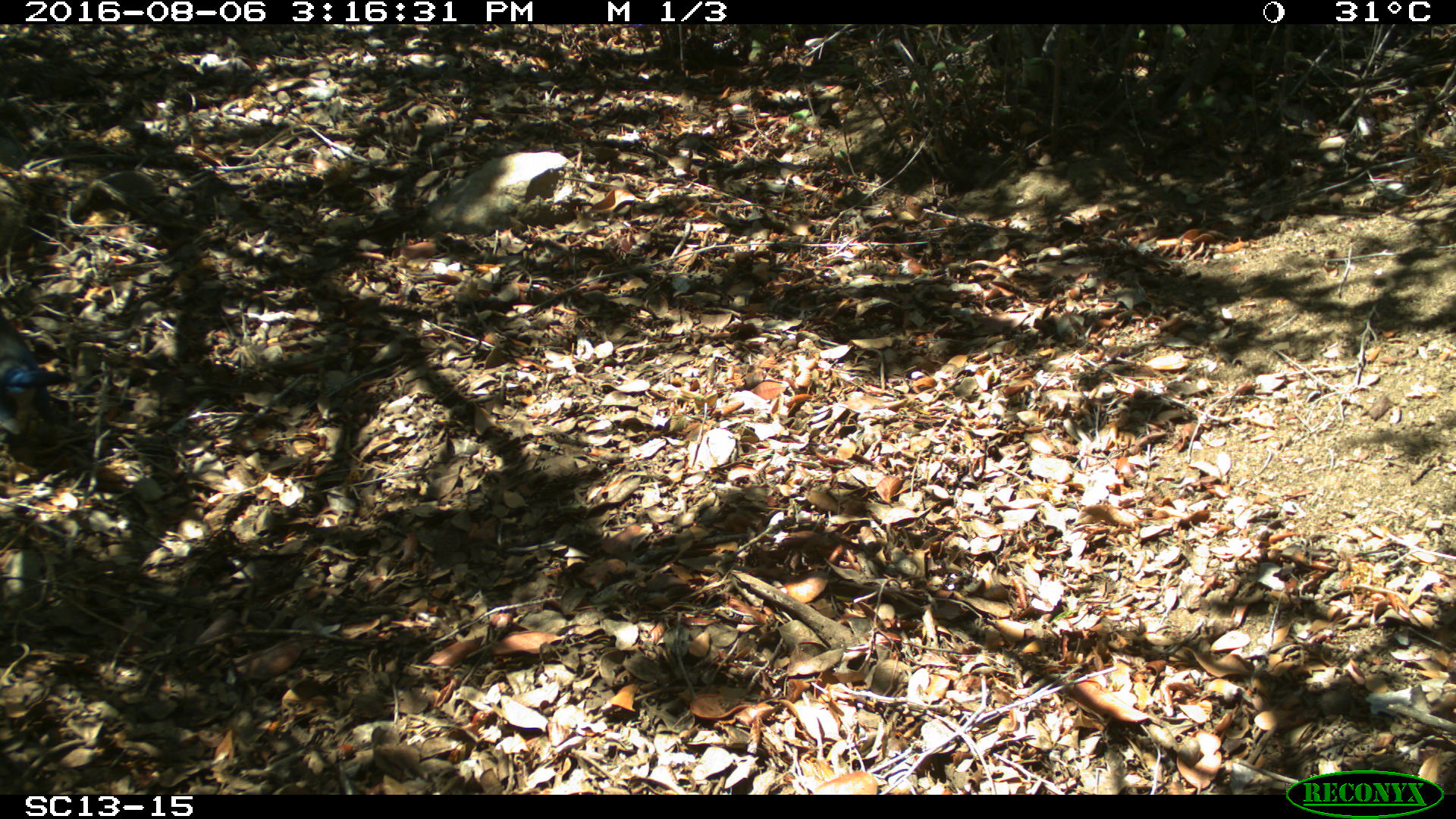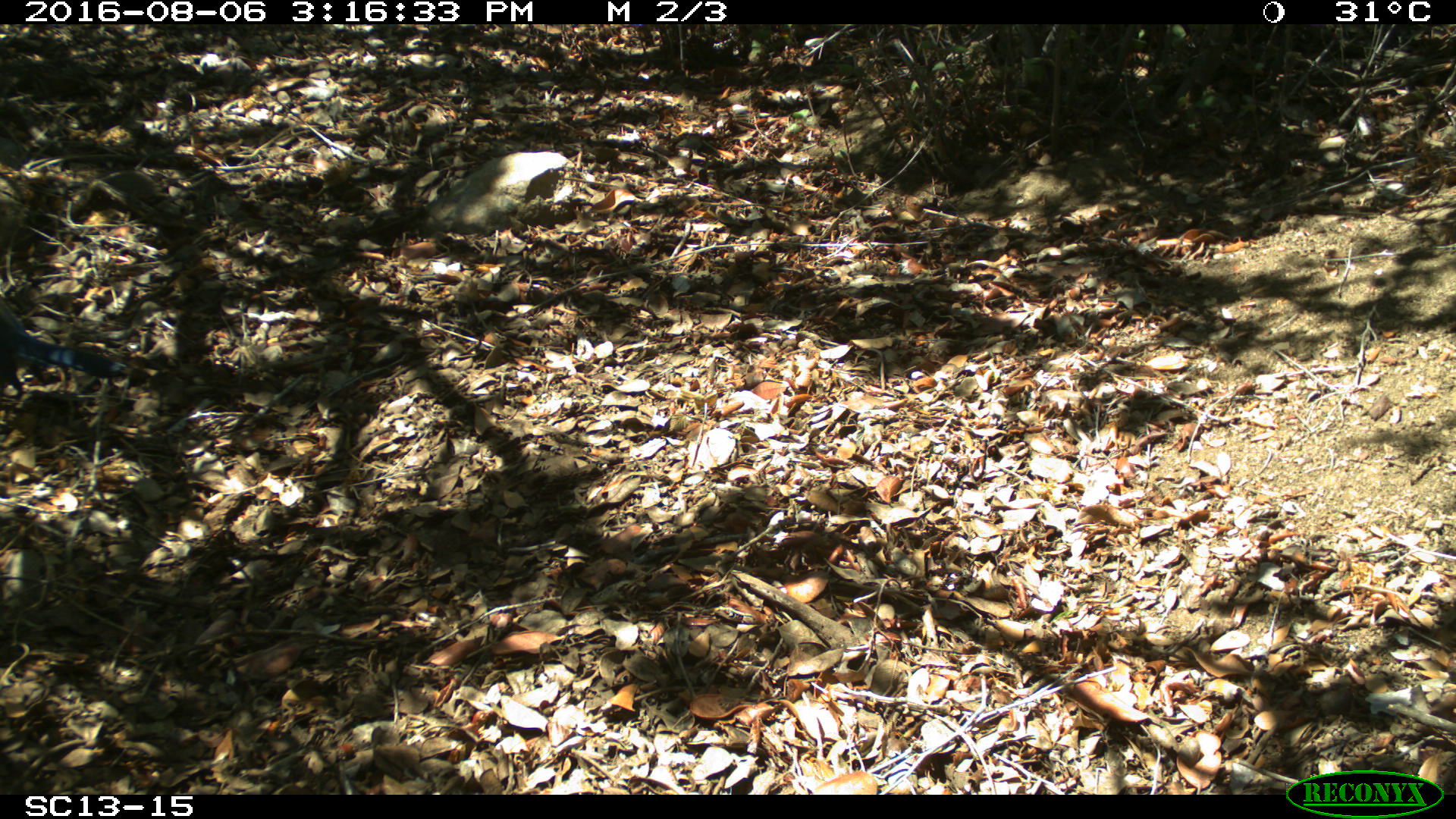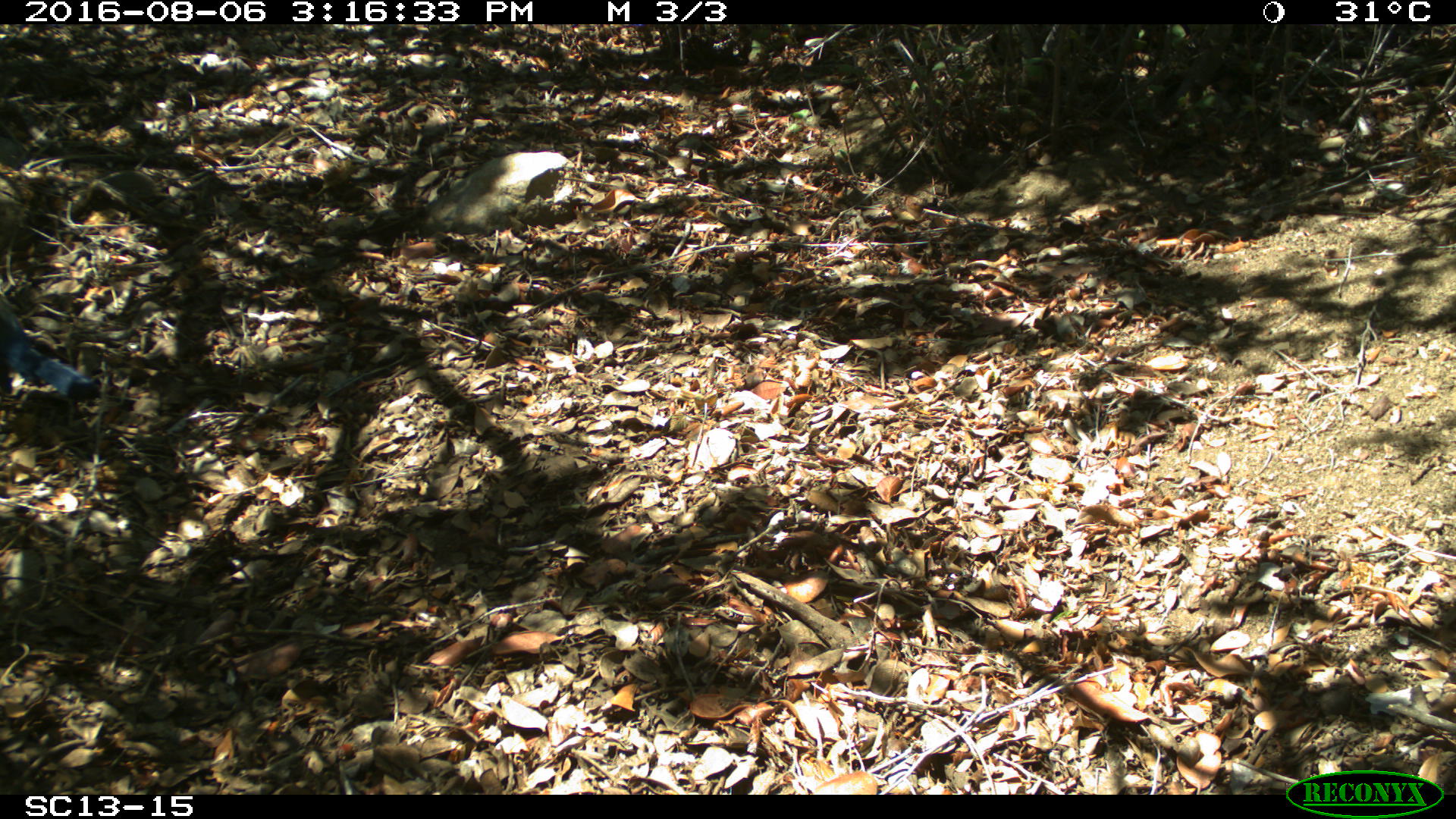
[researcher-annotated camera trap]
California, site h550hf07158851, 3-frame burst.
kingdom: Animalia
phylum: Chordata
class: Aves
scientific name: Aves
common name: bird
Bird (Aves).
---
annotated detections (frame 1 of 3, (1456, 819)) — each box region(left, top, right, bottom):
bird: region(0, 312, 59, 443)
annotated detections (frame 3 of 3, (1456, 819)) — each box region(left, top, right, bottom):
bird: region(0, 299, 98, 401)